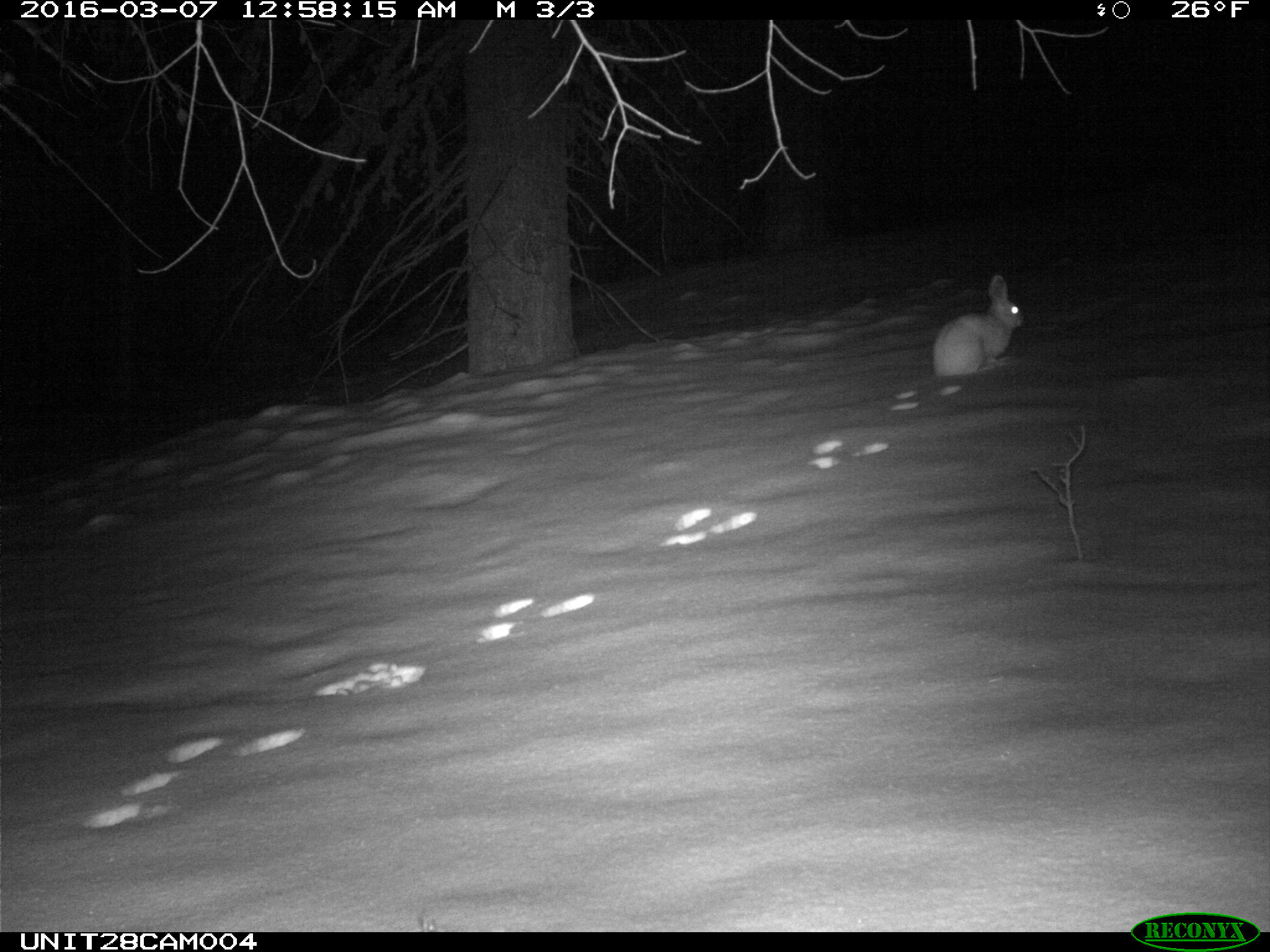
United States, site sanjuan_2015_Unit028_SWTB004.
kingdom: Animalia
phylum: Chordata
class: Mammalia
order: Lagomorpha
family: Leporidae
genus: Lepus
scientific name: Lepus americanus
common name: snowshoe hare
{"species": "Lepus americanus (snowshoe hare)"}